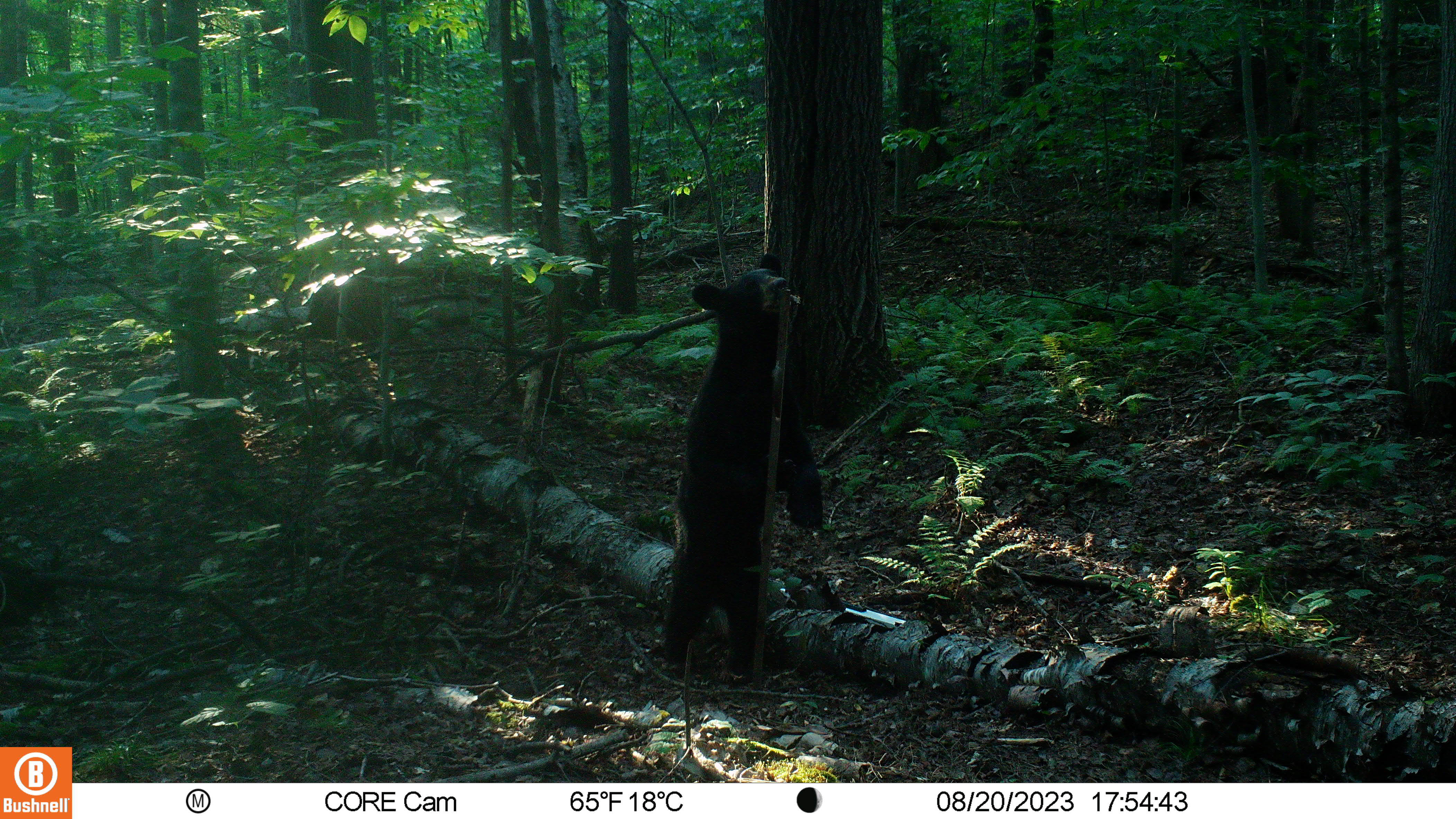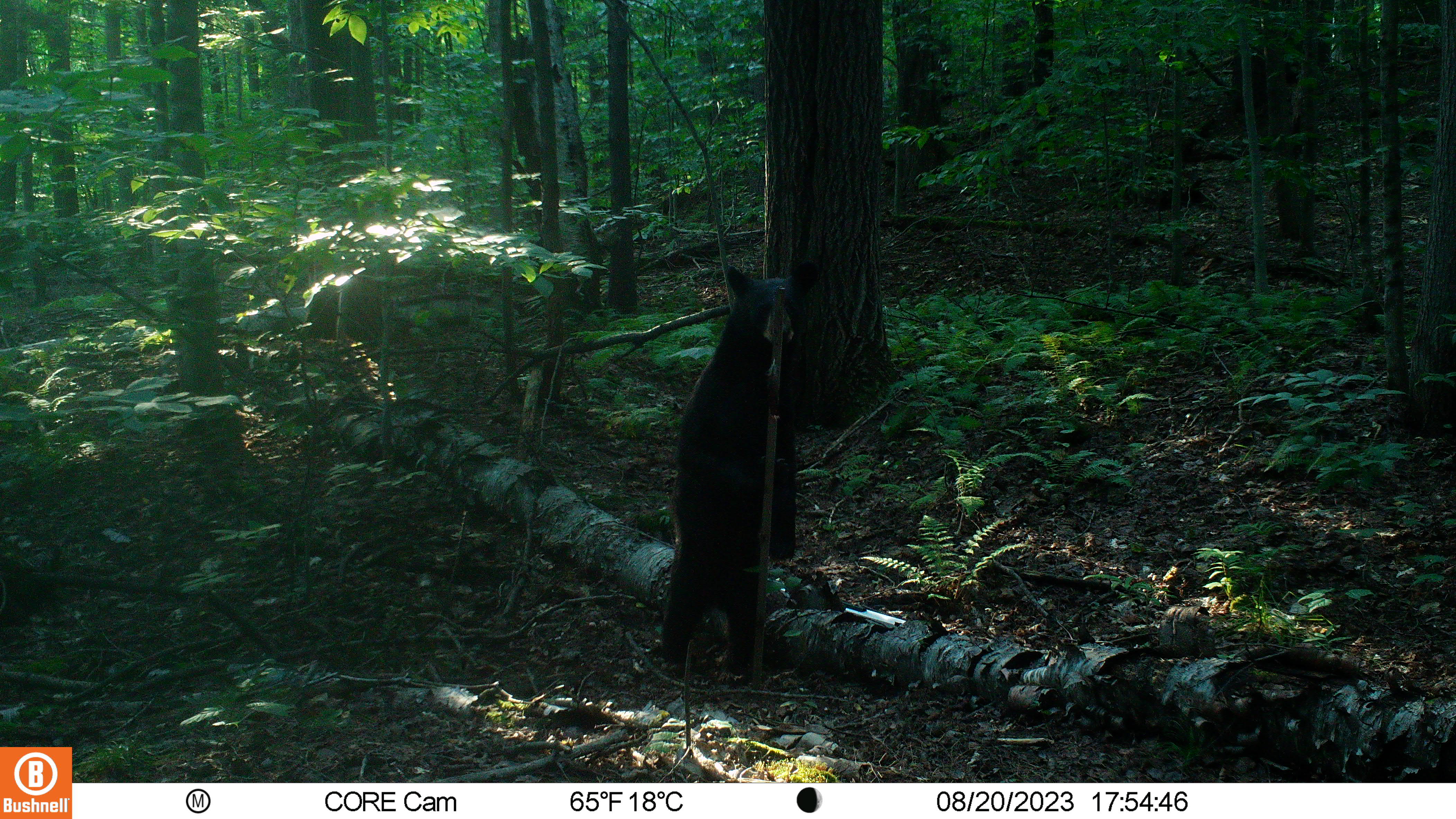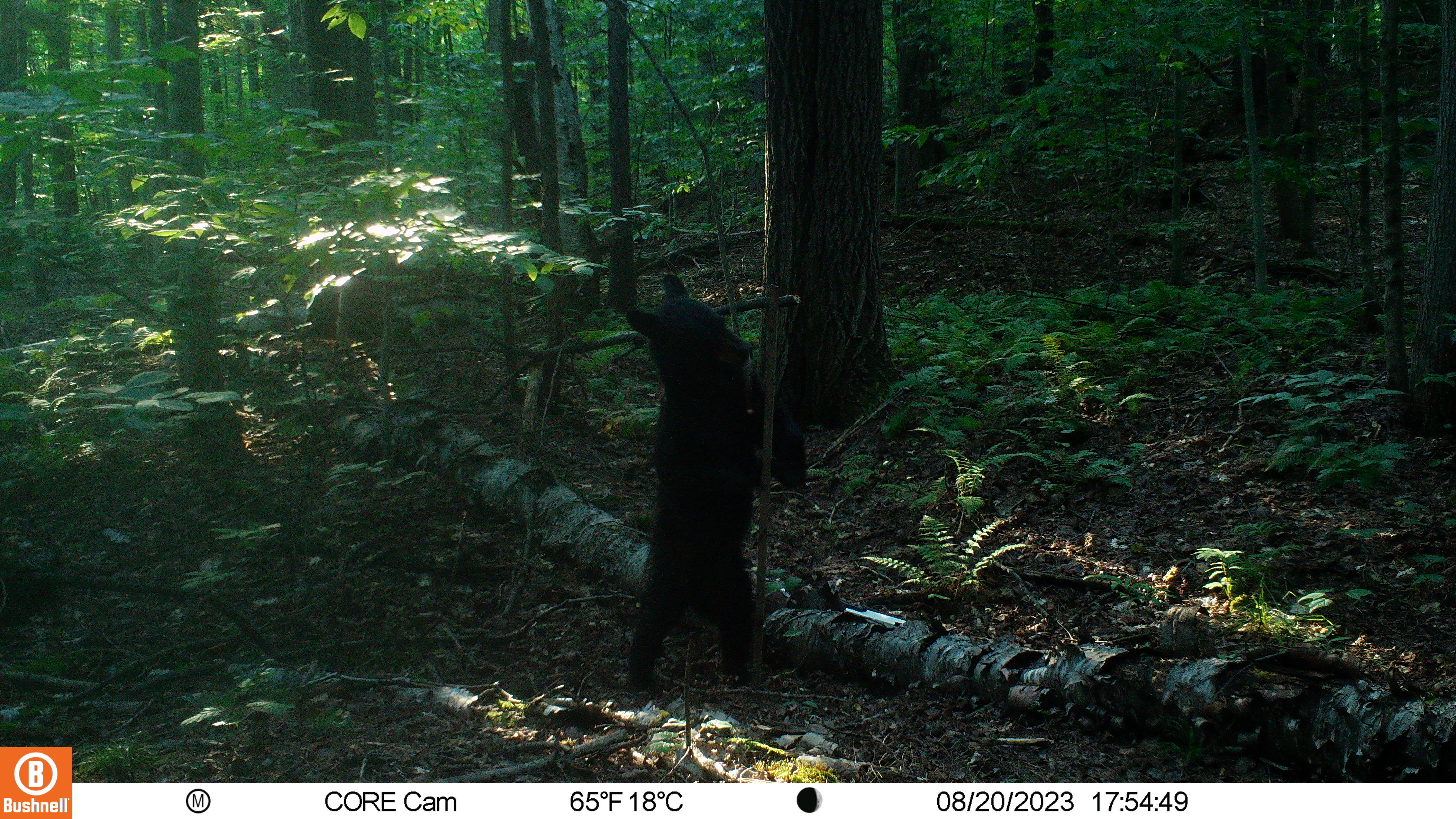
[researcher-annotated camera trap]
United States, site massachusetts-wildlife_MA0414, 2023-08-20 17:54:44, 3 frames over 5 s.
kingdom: Animalia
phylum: Chordata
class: Mammalia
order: Carnivora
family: Ursidae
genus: Ursus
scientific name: Ursus americanus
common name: black bear